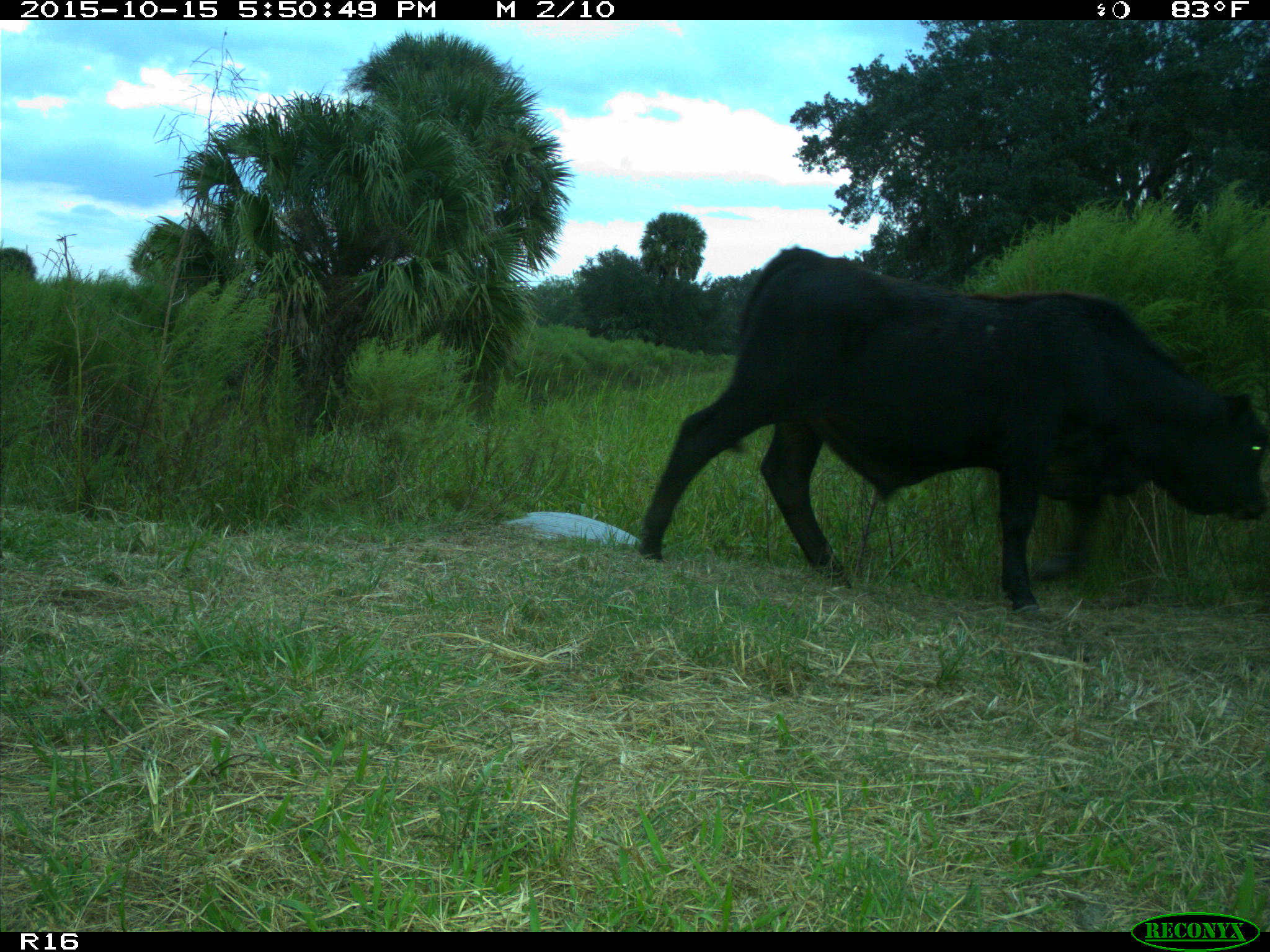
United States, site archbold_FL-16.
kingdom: Animalia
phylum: Chordata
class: Mammalia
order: Artiodactyla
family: Bovidae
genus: Bos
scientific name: Bos taurus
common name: domestic cow